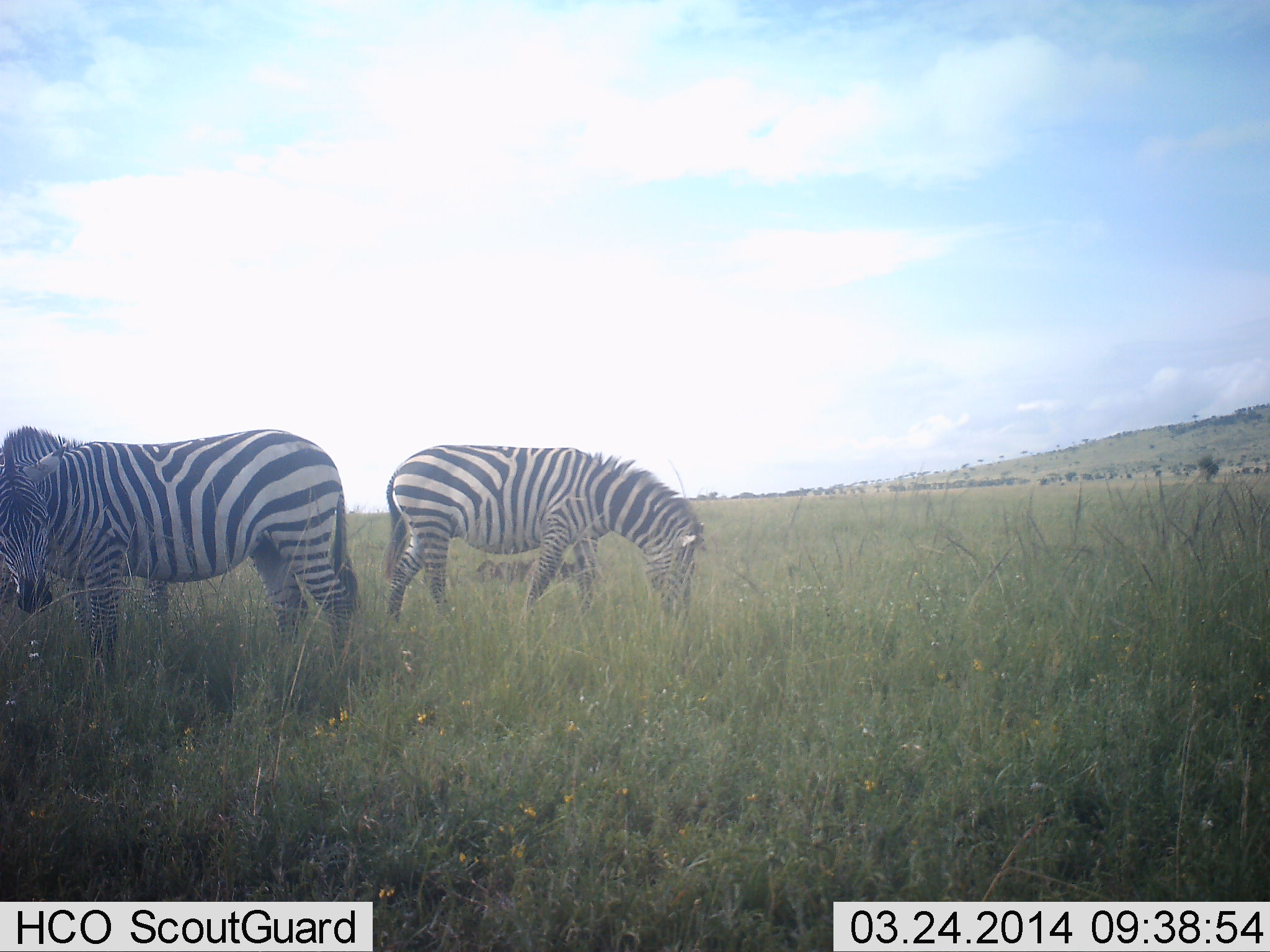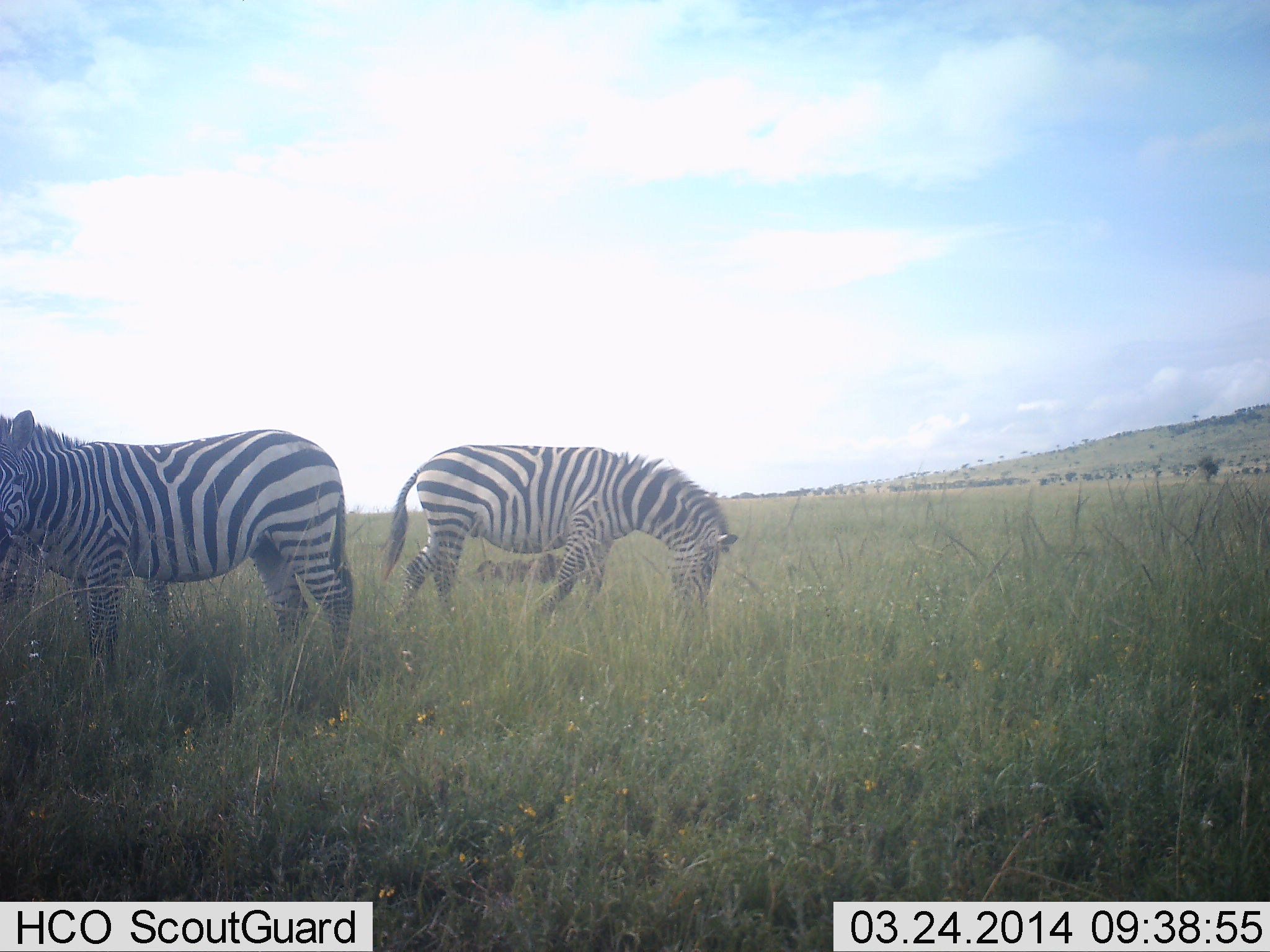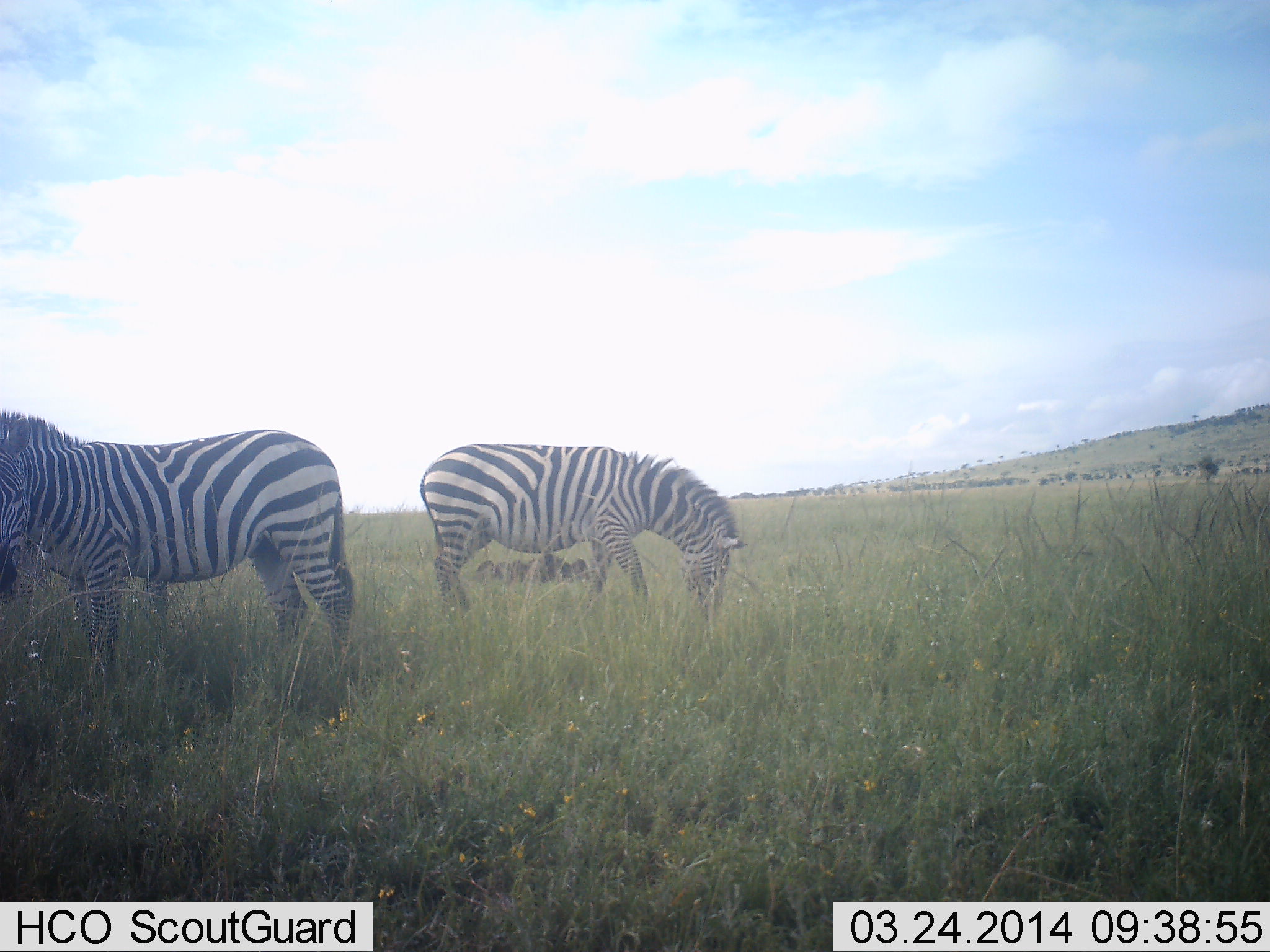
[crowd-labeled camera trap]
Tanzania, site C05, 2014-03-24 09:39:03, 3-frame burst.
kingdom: Animalia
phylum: Chordata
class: Mammalia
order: Perissodactyla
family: Equidae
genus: Equus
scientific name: Equus quagga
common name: plains zebra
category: zebra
Zebra (plains zebra) (Equus quagga), count 3. Behavior (volunteer vote fractions): standing 50%, resting 10%, moving 30%, interacting 0%. Young present (vote fraction): 0%. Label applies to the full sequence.